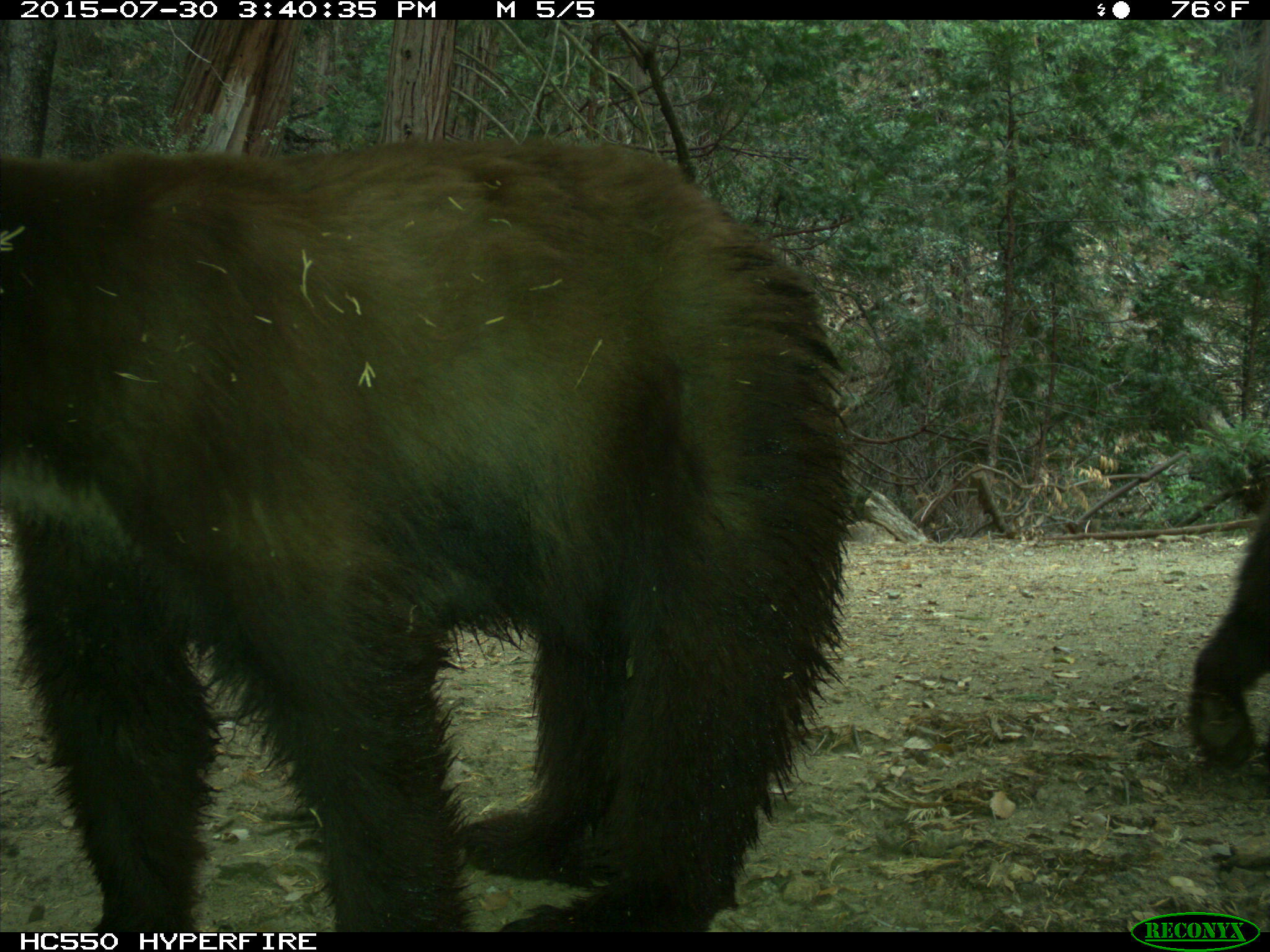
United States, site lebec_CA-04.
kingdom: Animalia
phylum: Chordata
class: Mammalia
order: Carnivora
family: Ursidae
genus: Ursus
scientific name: Ursus americanus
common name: american black bear